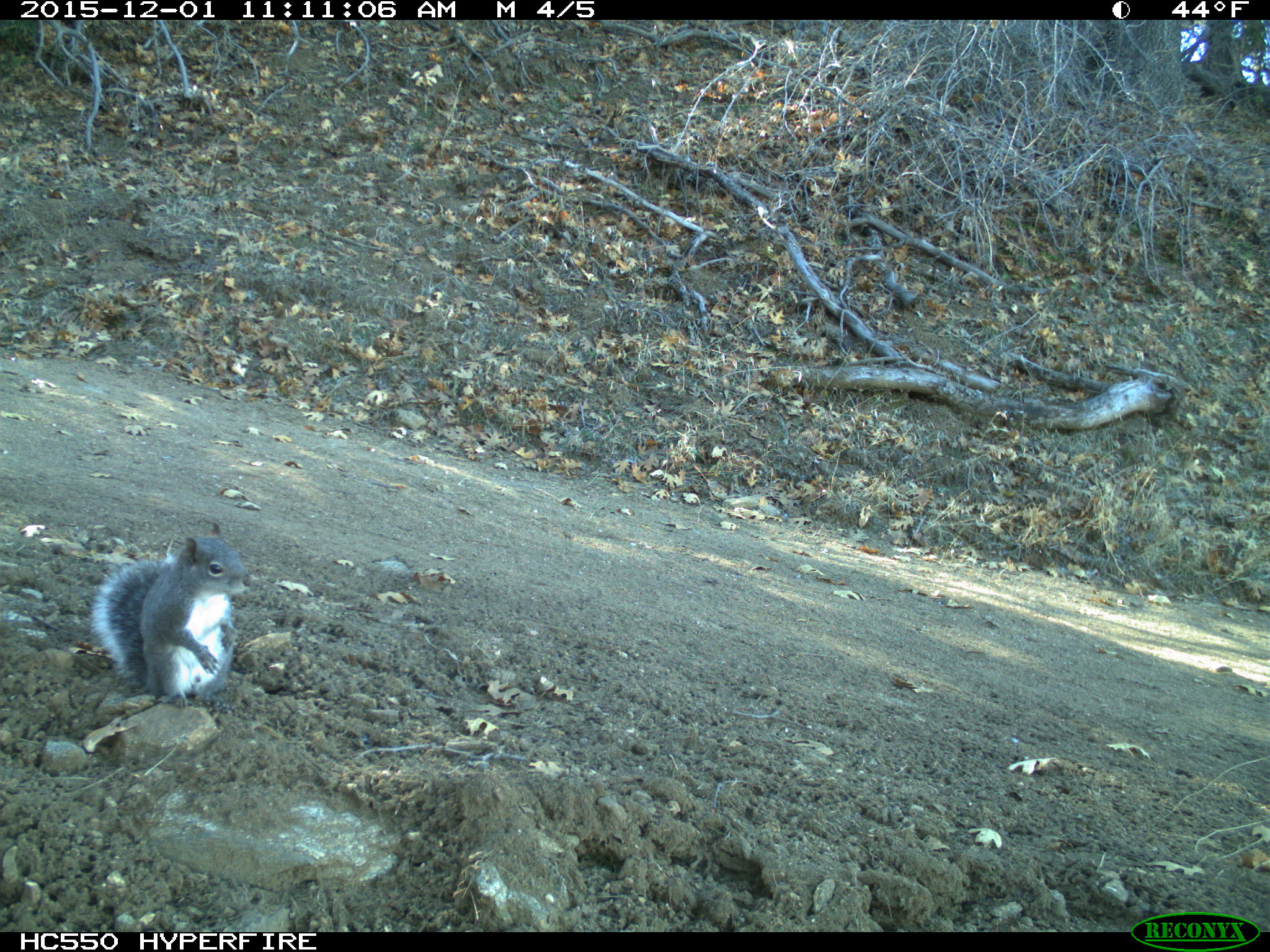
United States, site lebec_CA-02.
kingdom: Animalia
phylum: Chordata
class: Mammalia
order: Rodentia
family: Sciuridae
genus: Sciurus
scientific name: Sciurus carolinensis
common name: eastern gray squirrel